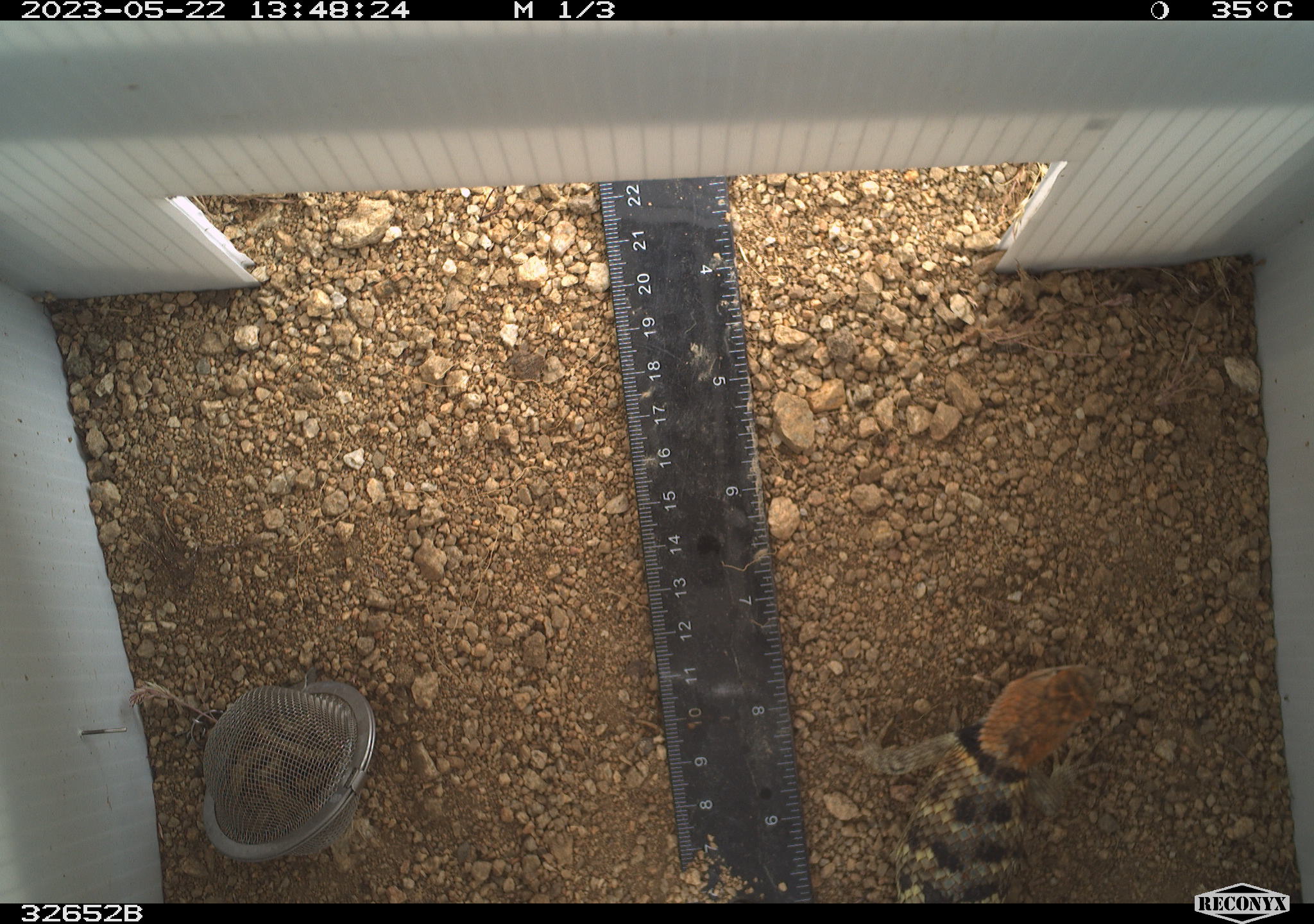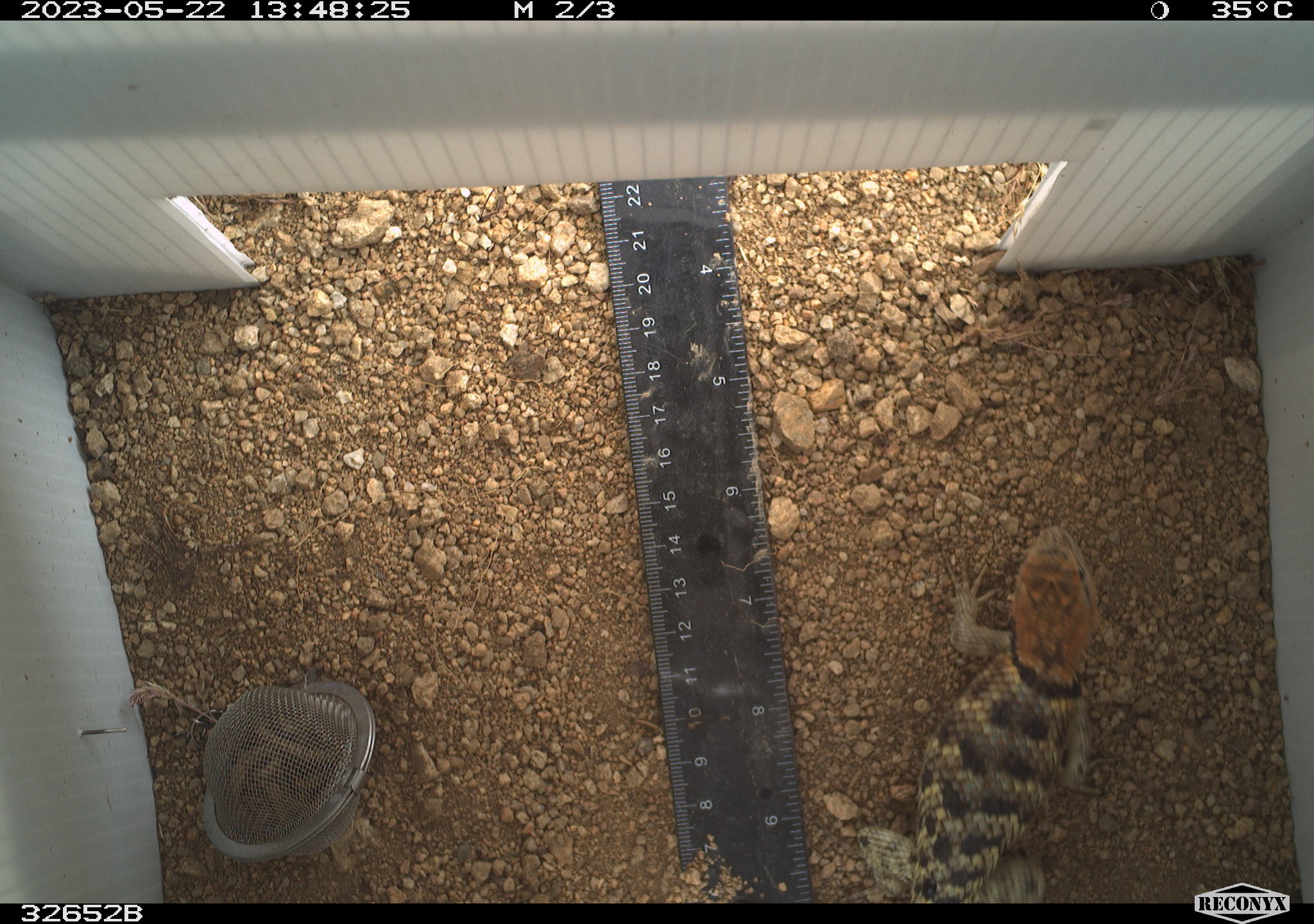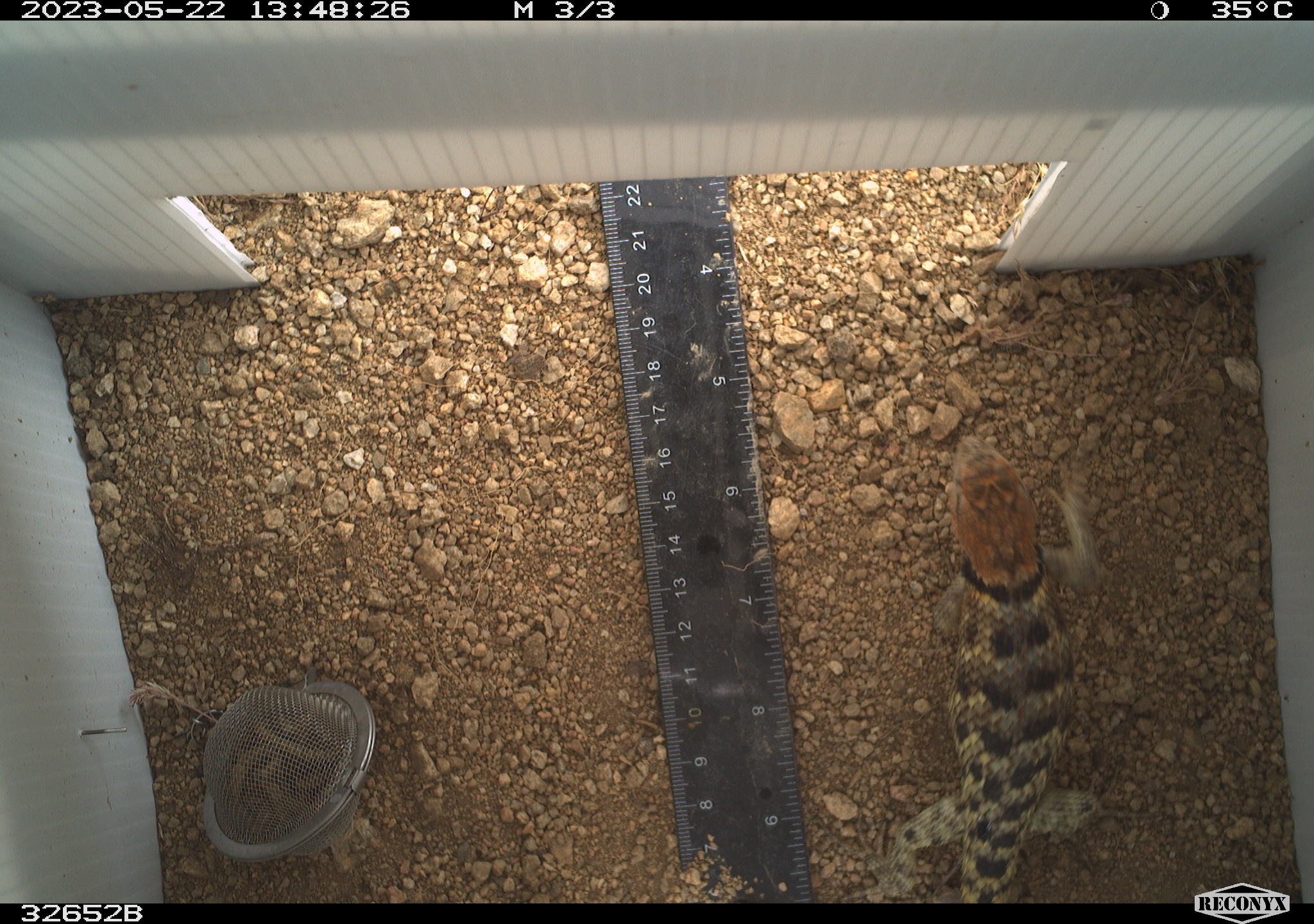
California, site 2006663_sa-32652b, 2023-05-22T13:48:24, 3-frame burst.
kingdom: Animalia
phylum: Chordata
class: Reptilia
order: Squamata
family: Phrynosomatidae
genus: Sceloporus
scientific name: Sceloporus uniformis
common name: yellow-backed spiny lizard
Yellow-backed spiny lizard (Sceloporus uniformis).